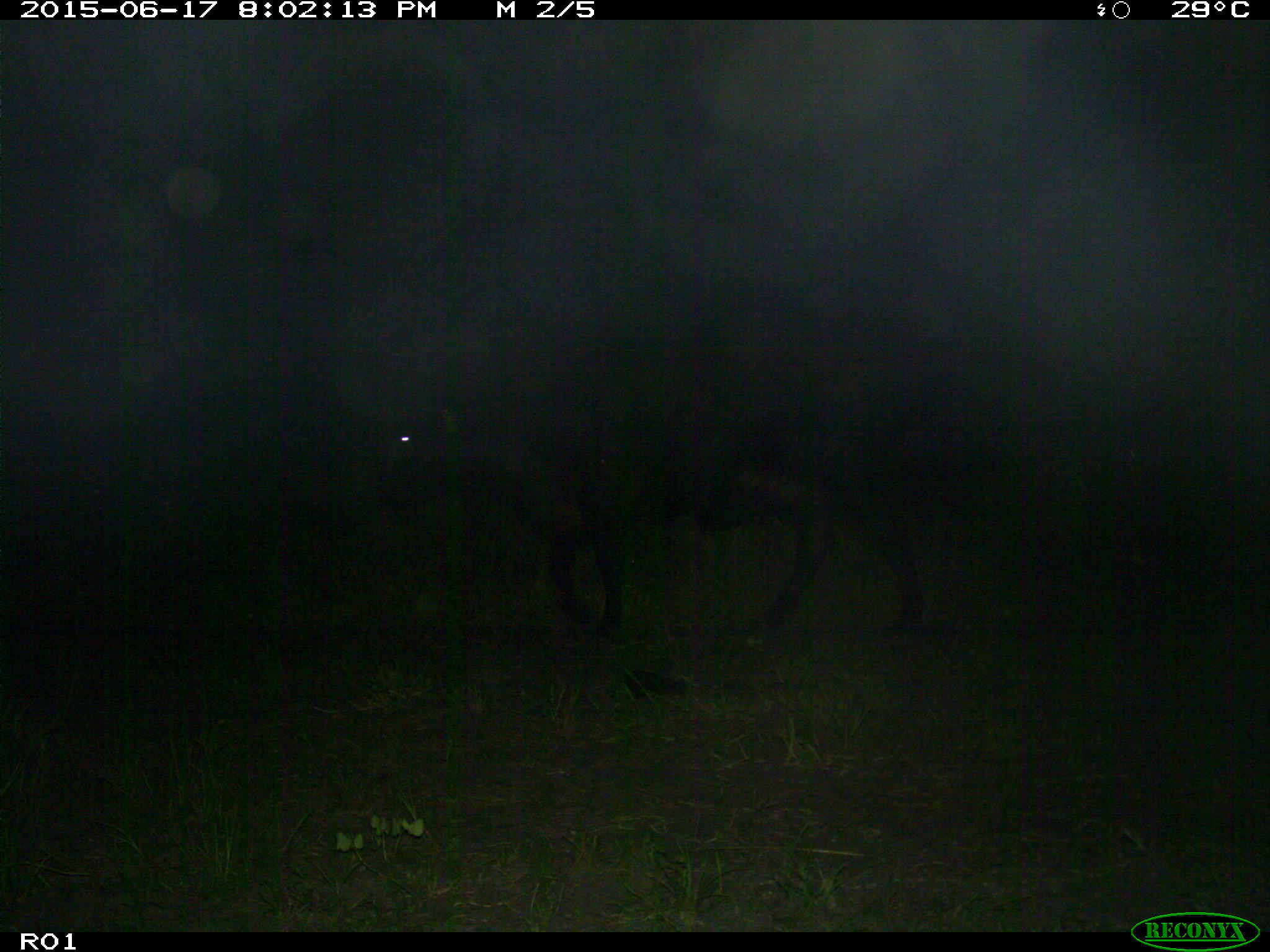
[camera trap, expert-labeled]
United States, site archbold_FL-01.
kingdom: Animalia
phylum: Chordata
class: Mammalia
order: Artiodactyla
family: Bovidae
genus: Bos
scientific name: Bos taurus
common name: domestic cow